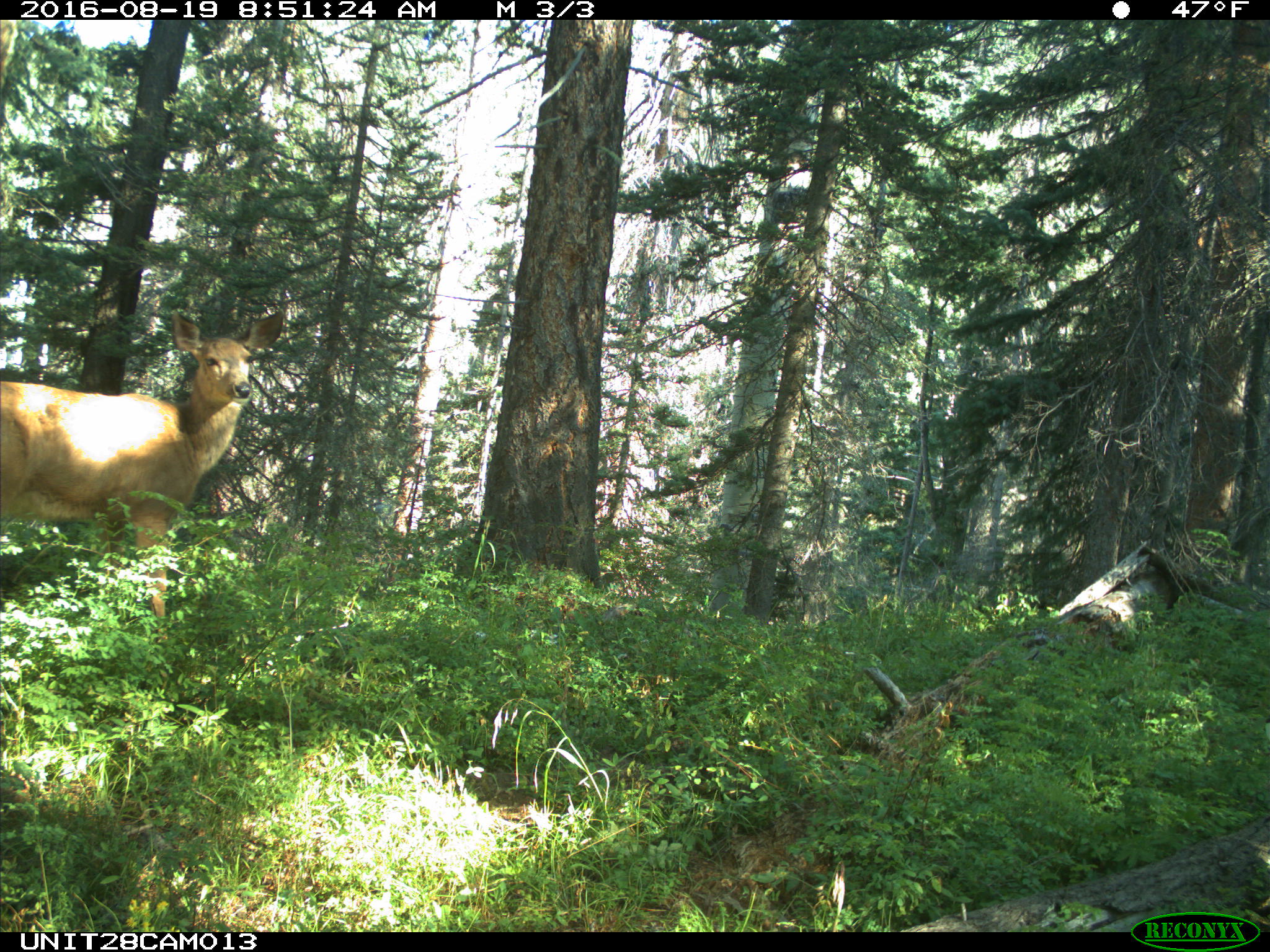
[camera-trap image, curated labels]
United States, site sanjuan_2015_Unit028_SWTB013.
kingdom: Animalia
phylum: Chordata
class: Mammalia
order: Artiodactyla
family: Cervidae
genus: Odocoileus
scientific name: Odocoileus hemionus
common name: mule deer